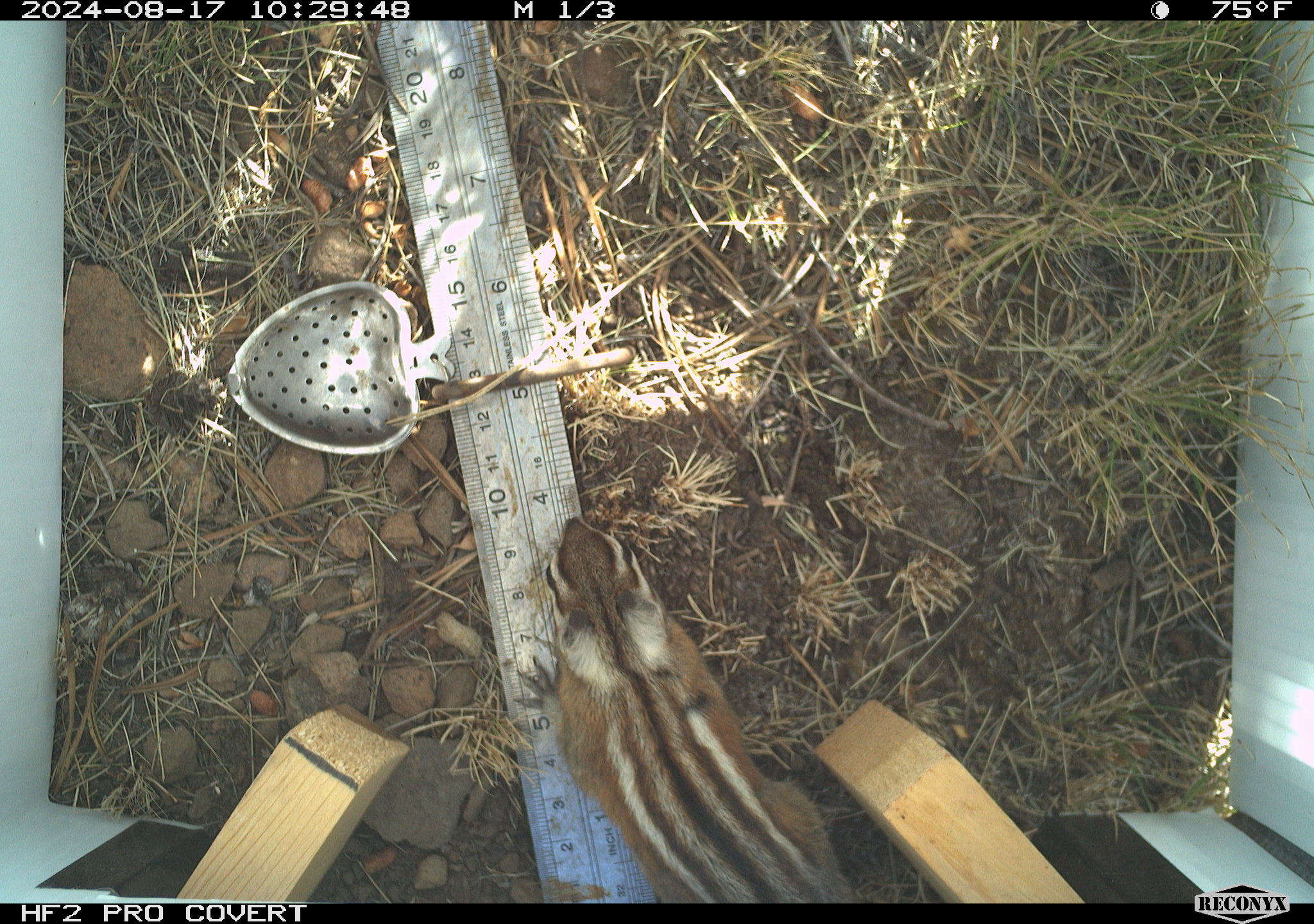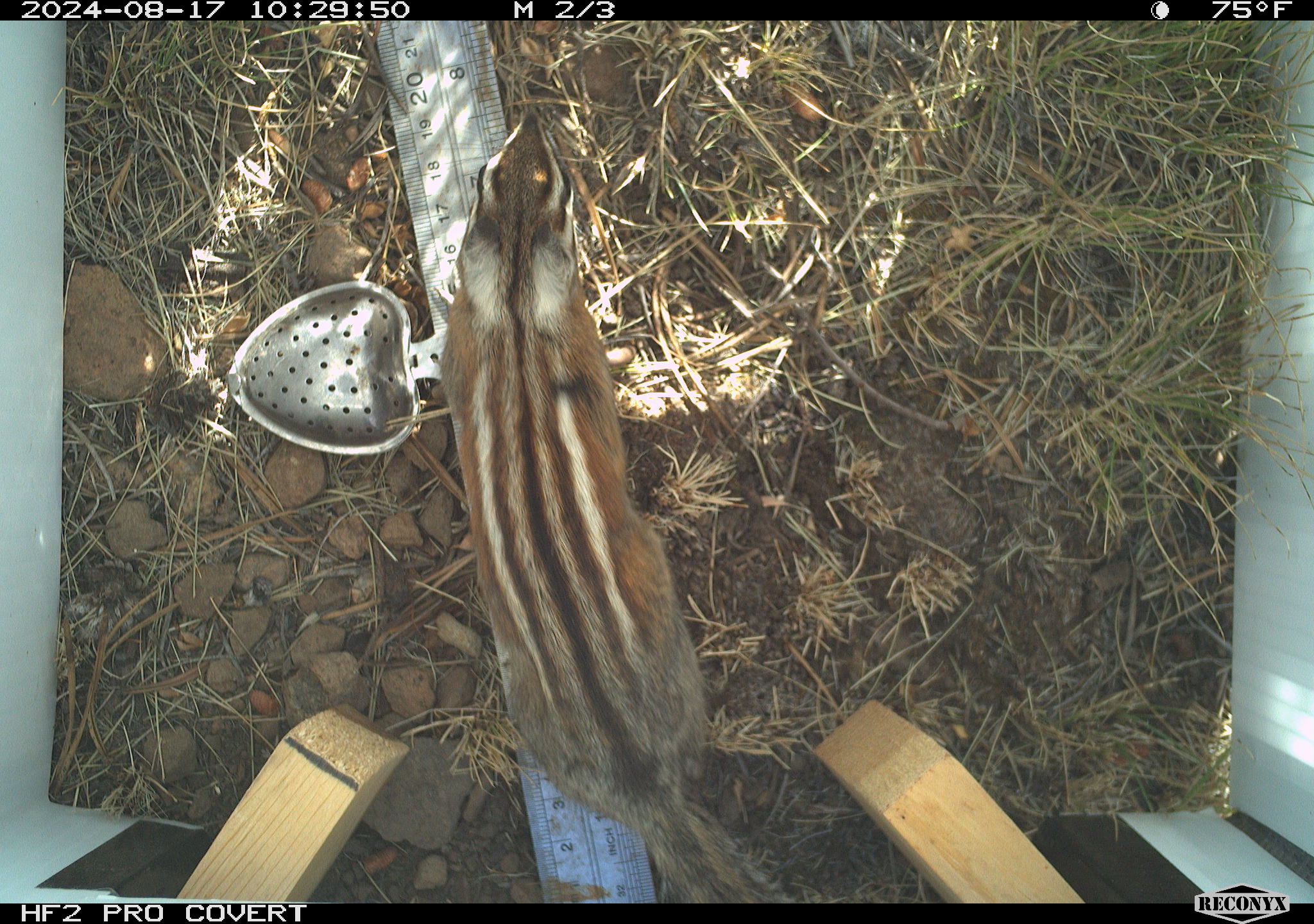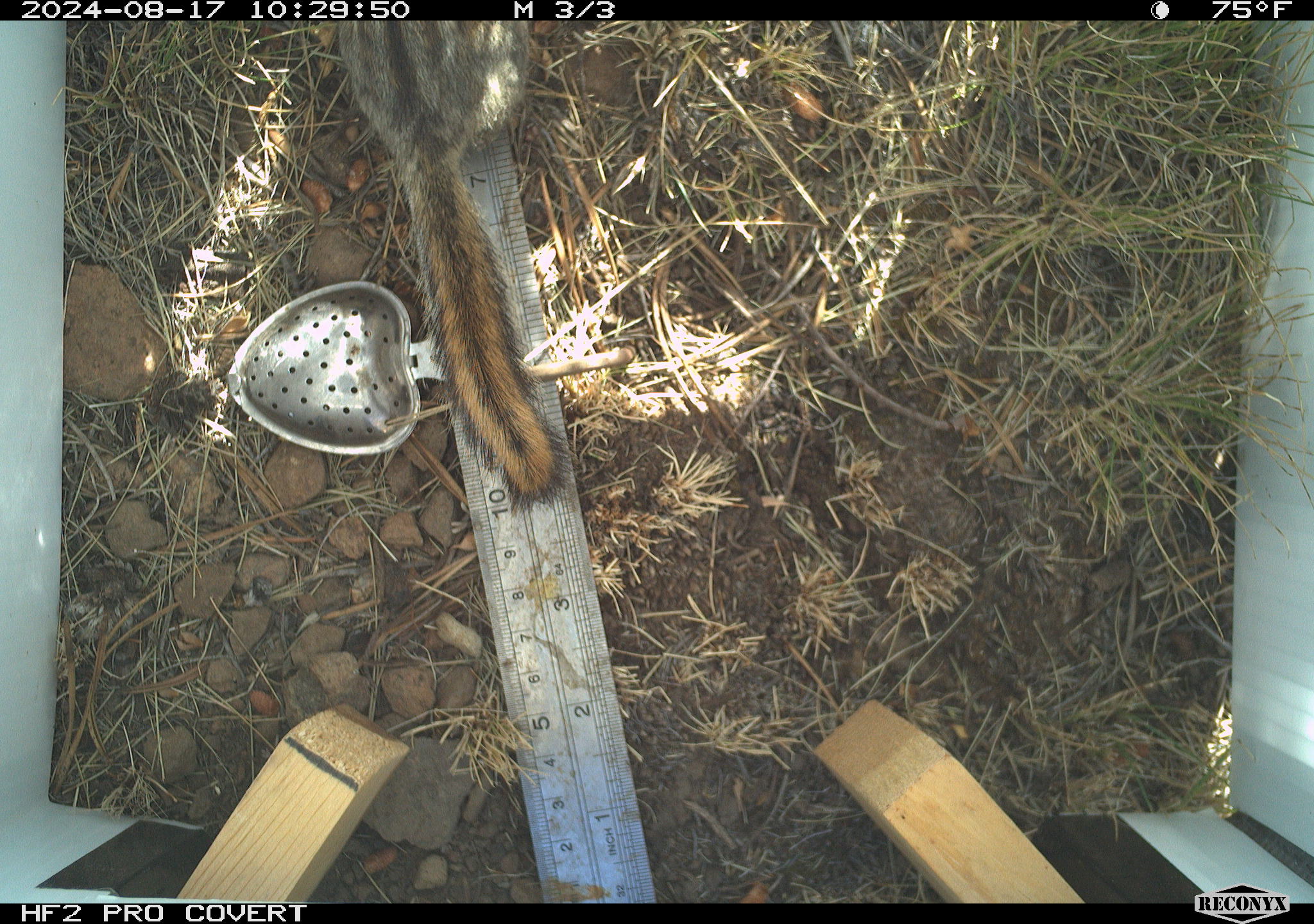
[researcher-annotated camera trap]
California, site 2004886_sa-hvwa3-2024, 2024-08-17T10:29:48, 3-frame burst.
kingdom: Animalia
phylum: Chordata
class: Mammalia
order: Rodentia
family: Sciuridae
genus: Neotamias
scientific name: Neotamias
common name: western chipmunks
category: neotamias species